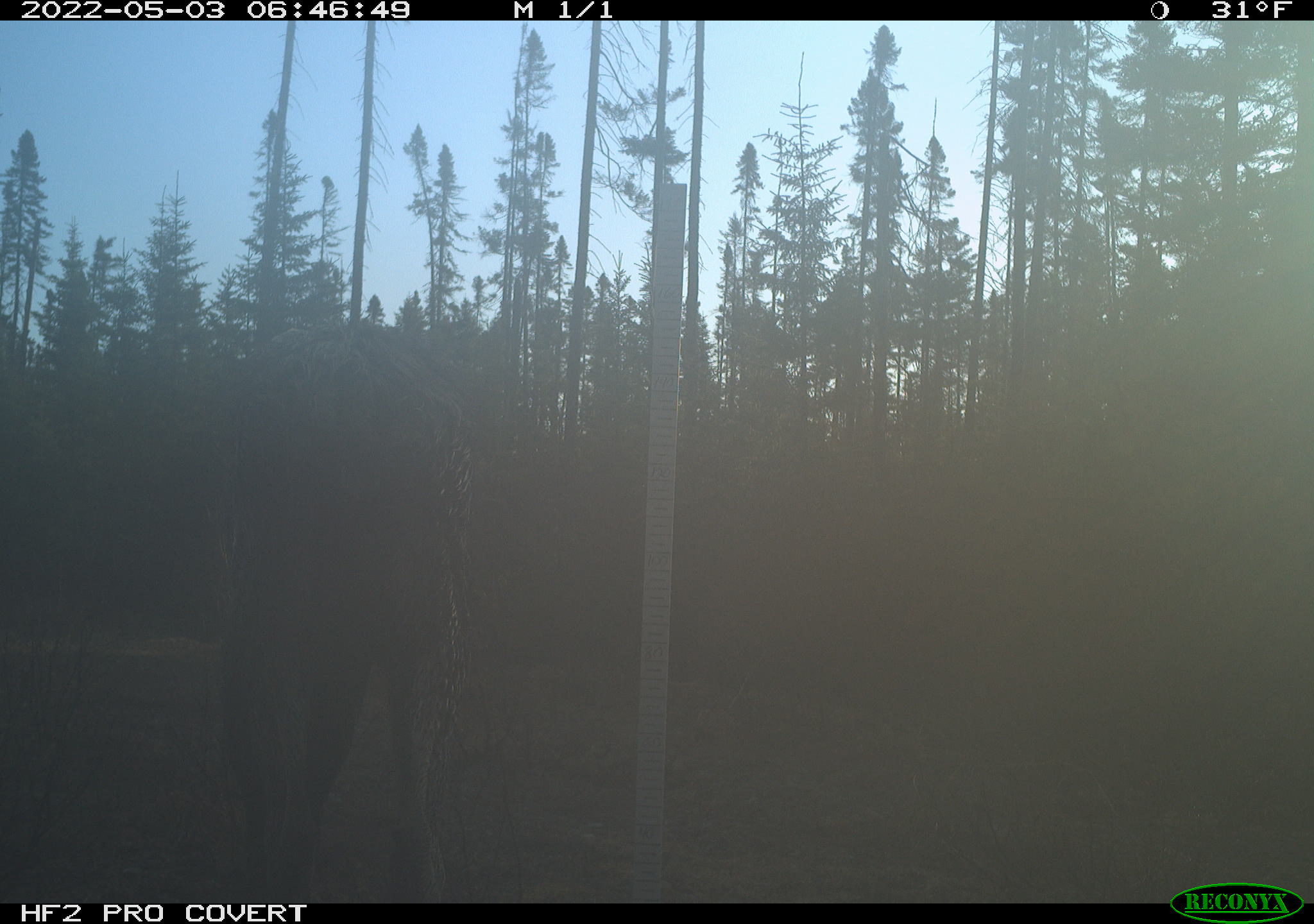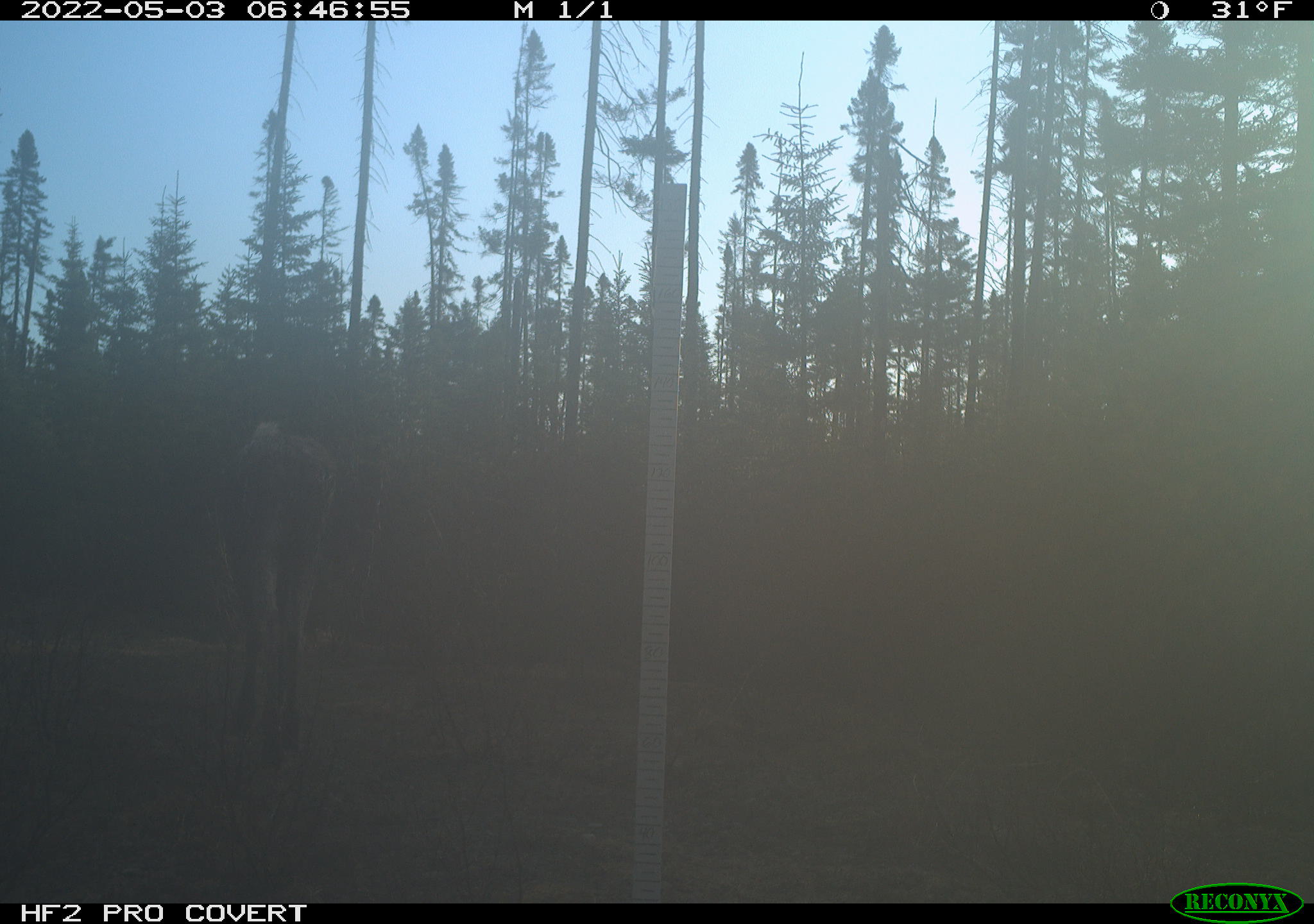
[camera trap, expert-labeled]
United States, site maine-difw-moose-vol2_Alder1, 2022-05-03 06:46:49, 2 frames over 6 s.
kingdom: Animalia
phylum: Chordata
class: Mammalia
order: Artiodactyla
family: Cervidae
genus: Alces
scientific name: Alces alces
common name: moose